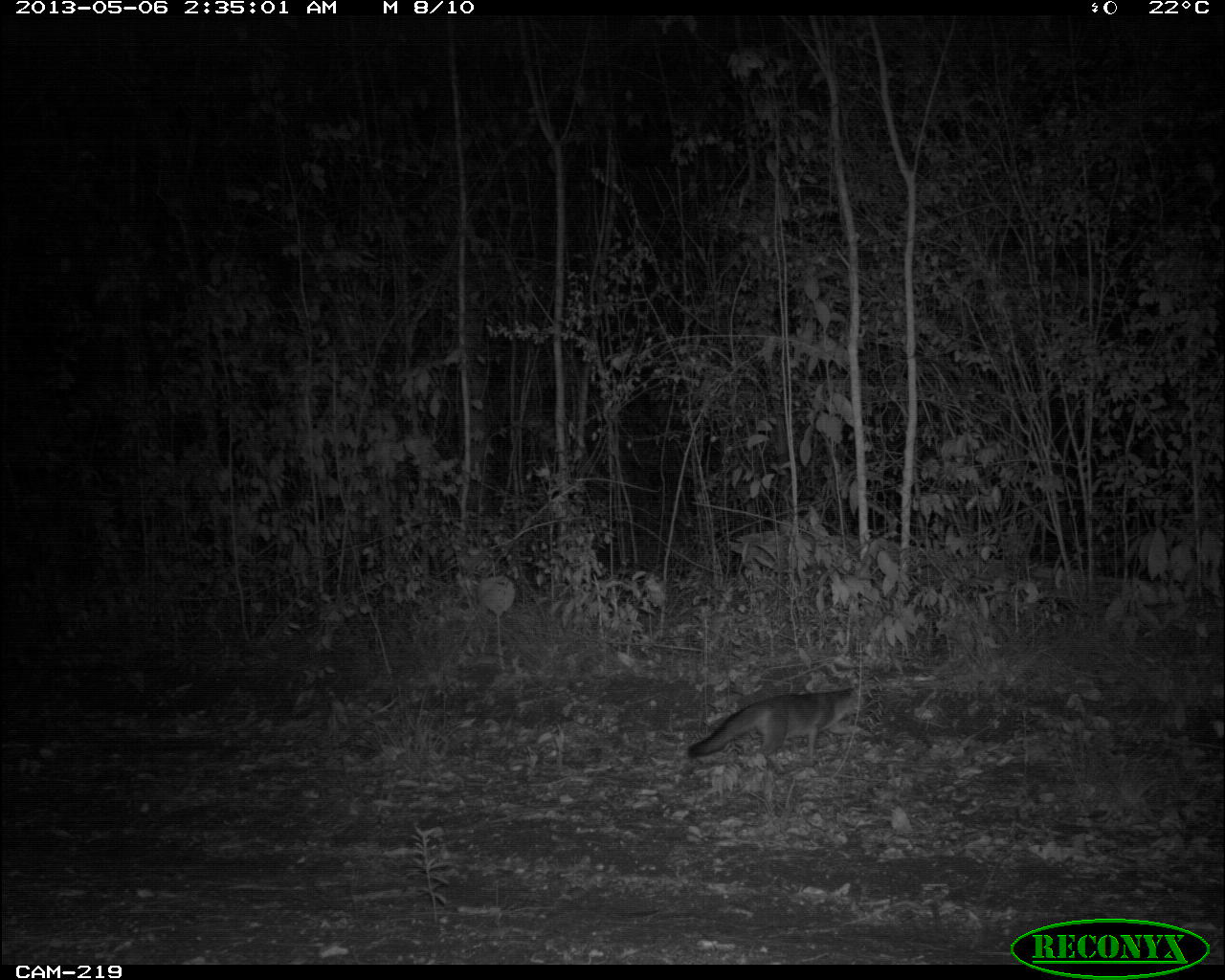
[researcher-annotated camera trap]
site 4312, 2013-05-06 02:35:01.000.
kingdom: Animalia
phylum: Chordata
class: Mammalia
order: Carnivora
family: Canidae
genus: Urocyon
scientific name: Urocyon cinereoargenteus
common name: gray fox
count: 1